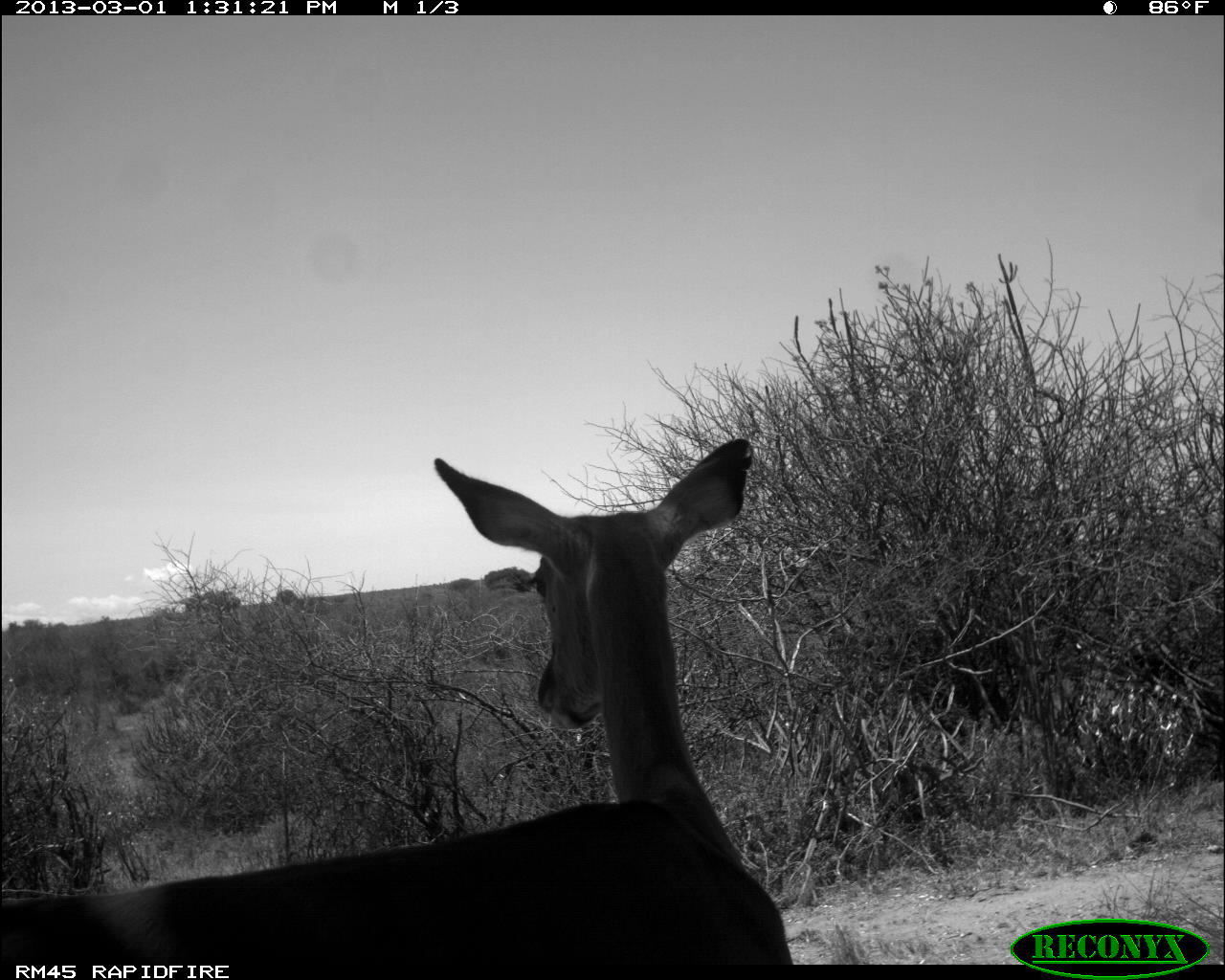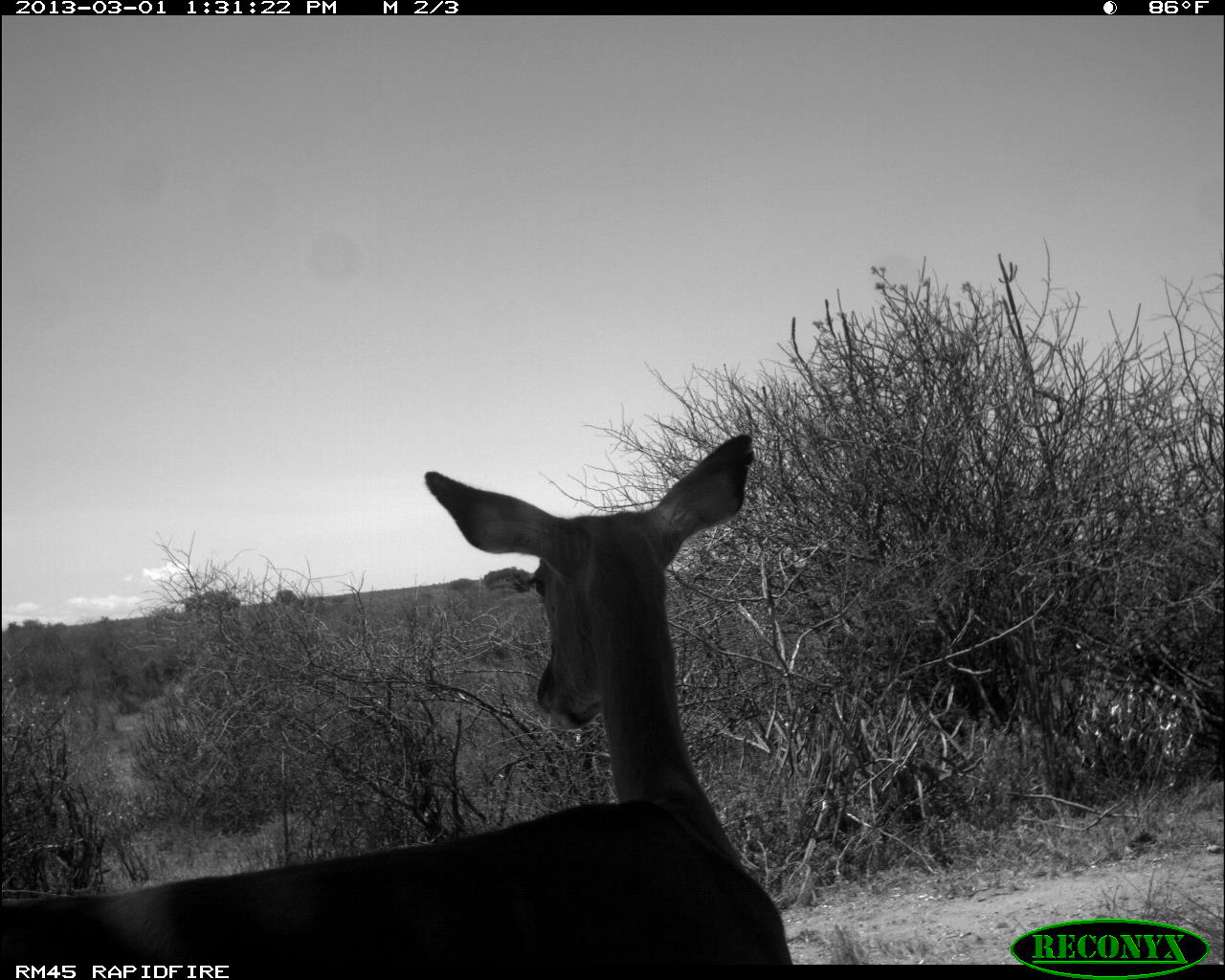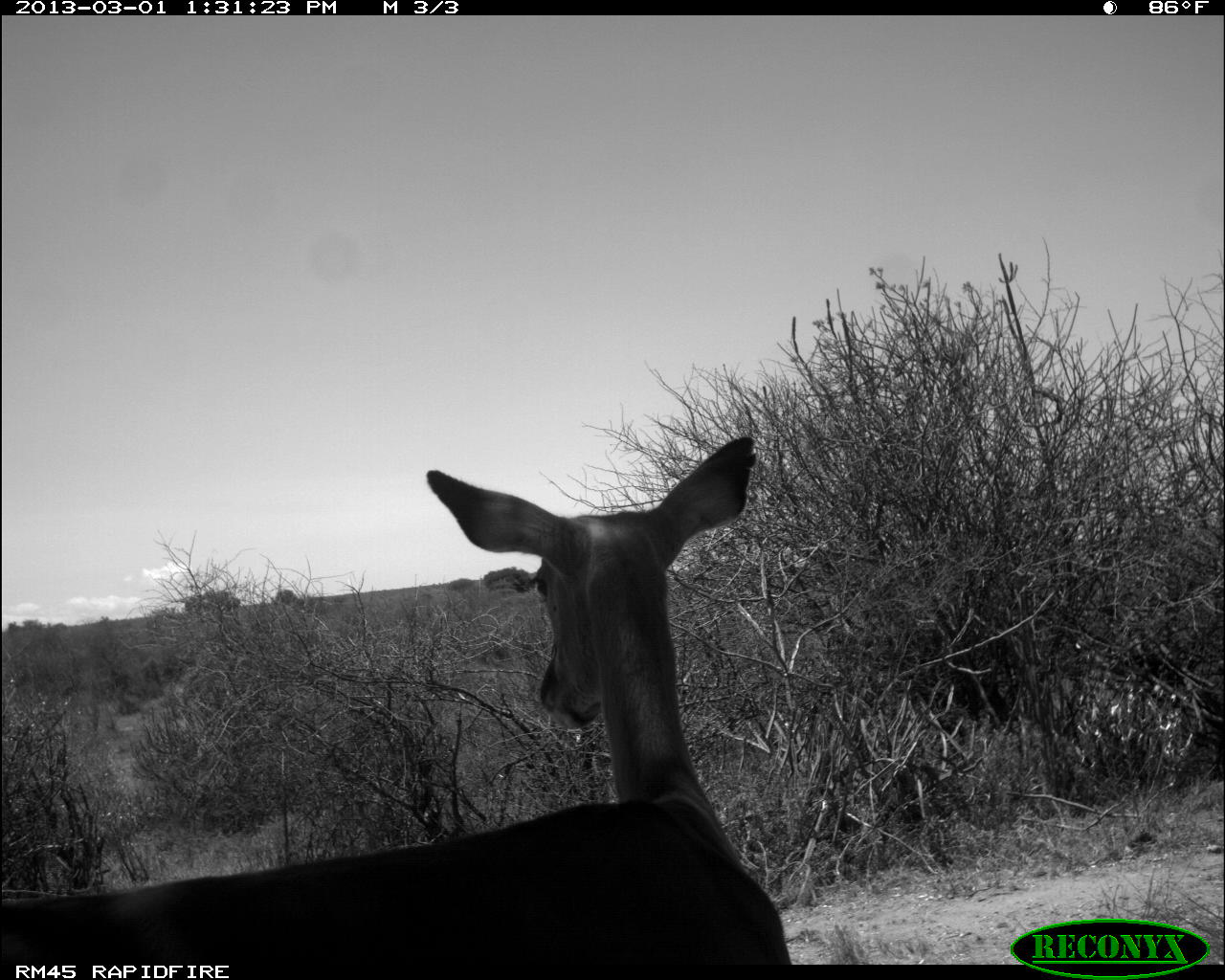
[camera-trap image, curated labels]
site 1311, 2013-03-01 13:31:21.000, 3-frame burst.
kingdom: Animalia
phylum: Chordata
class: Mammalia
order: Artiodactyla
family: Bovidae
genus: Aepyceros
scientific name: Aepyceros melampus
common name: impala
Aepyceros melampus (impala), count 1.